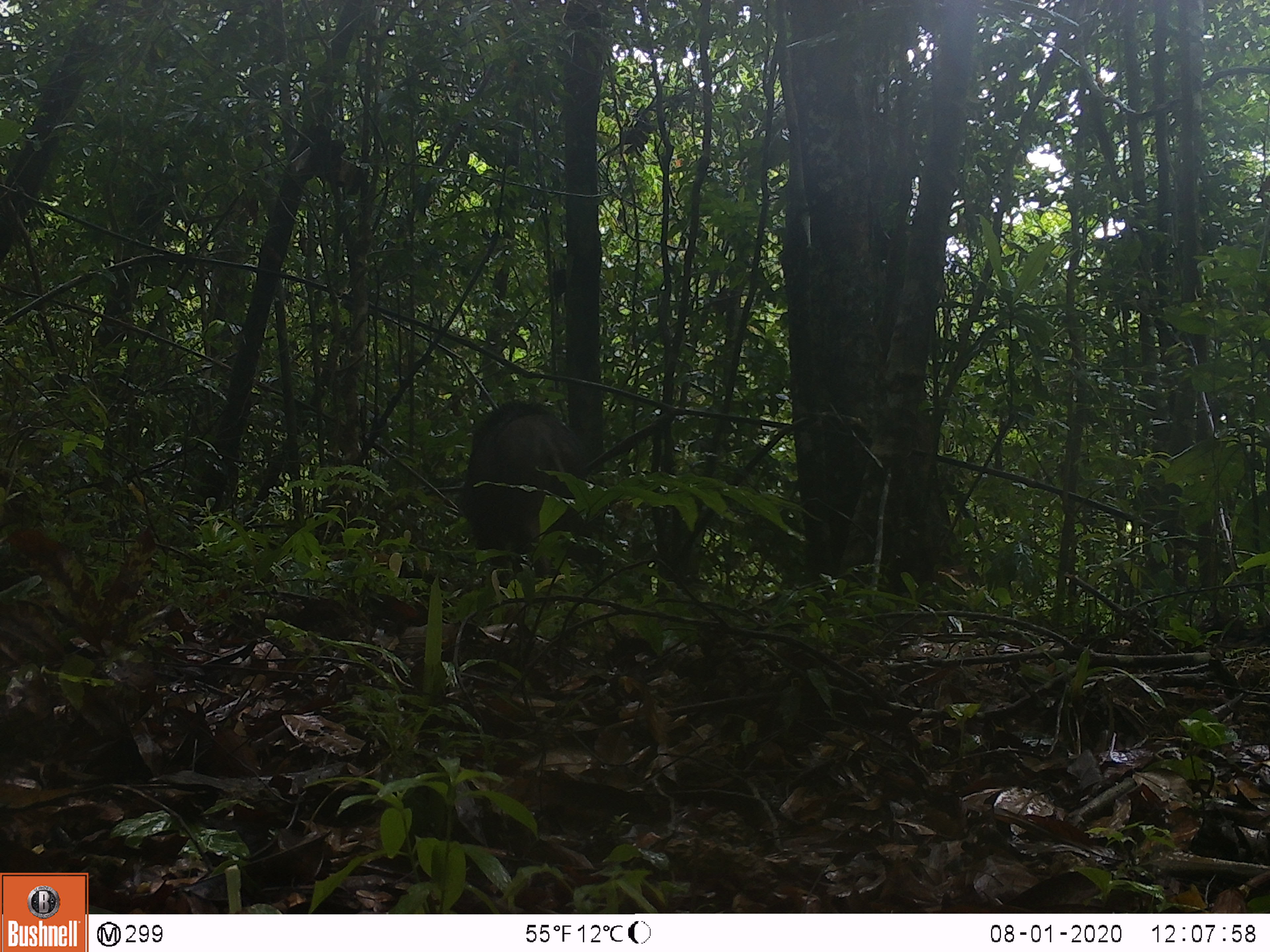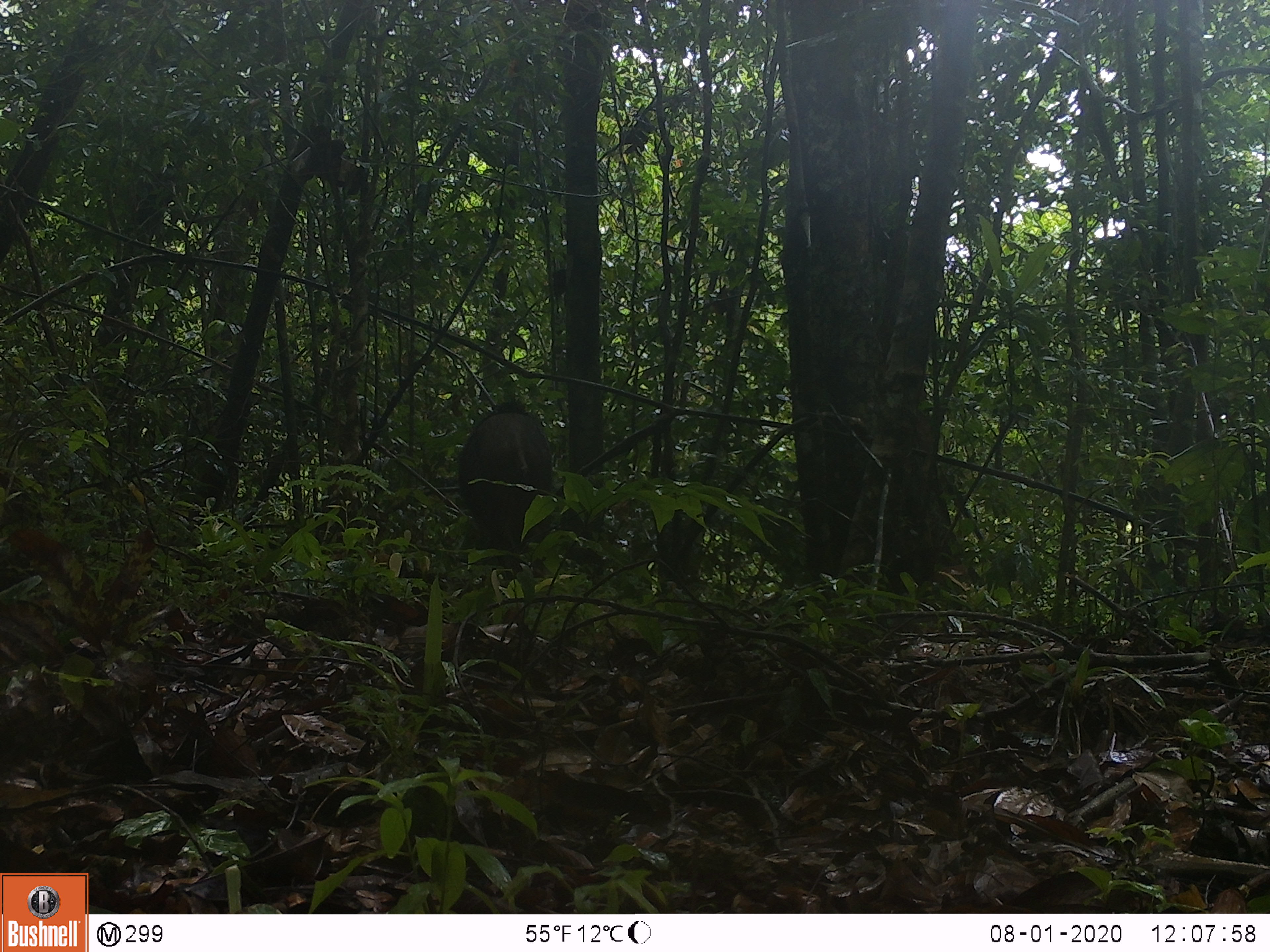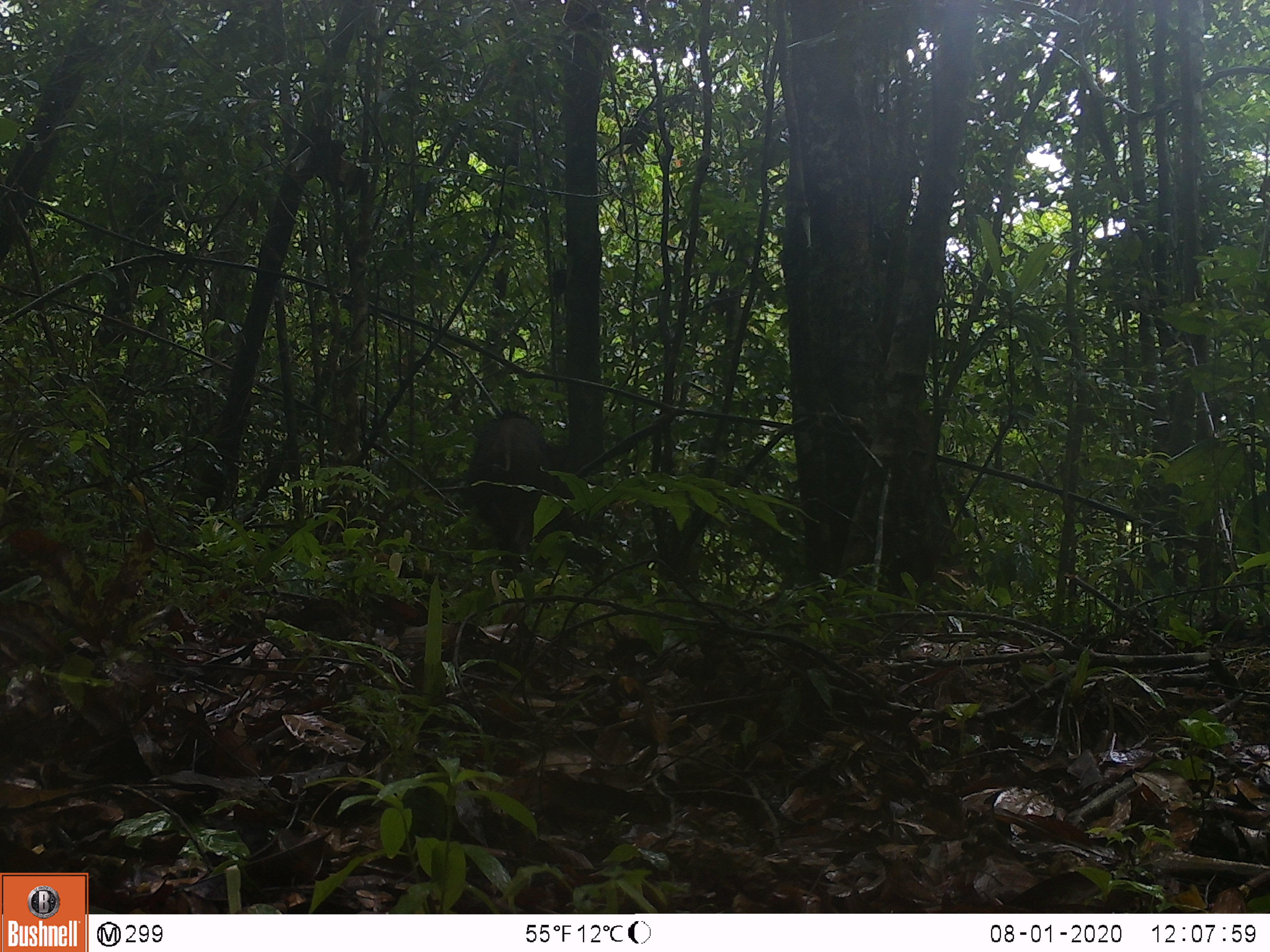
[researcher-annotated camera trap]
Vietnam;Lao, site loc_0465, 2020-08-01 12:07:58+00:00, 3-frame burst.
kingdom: Animalia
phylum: Chordata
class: Mammalia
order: Artiodactyla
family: Suidae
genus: Sus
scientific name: Sus scrofa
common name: eurasian wild pig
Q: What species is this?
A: Eurasian wild pig (Sus scrofa).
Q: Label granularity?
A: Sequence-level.